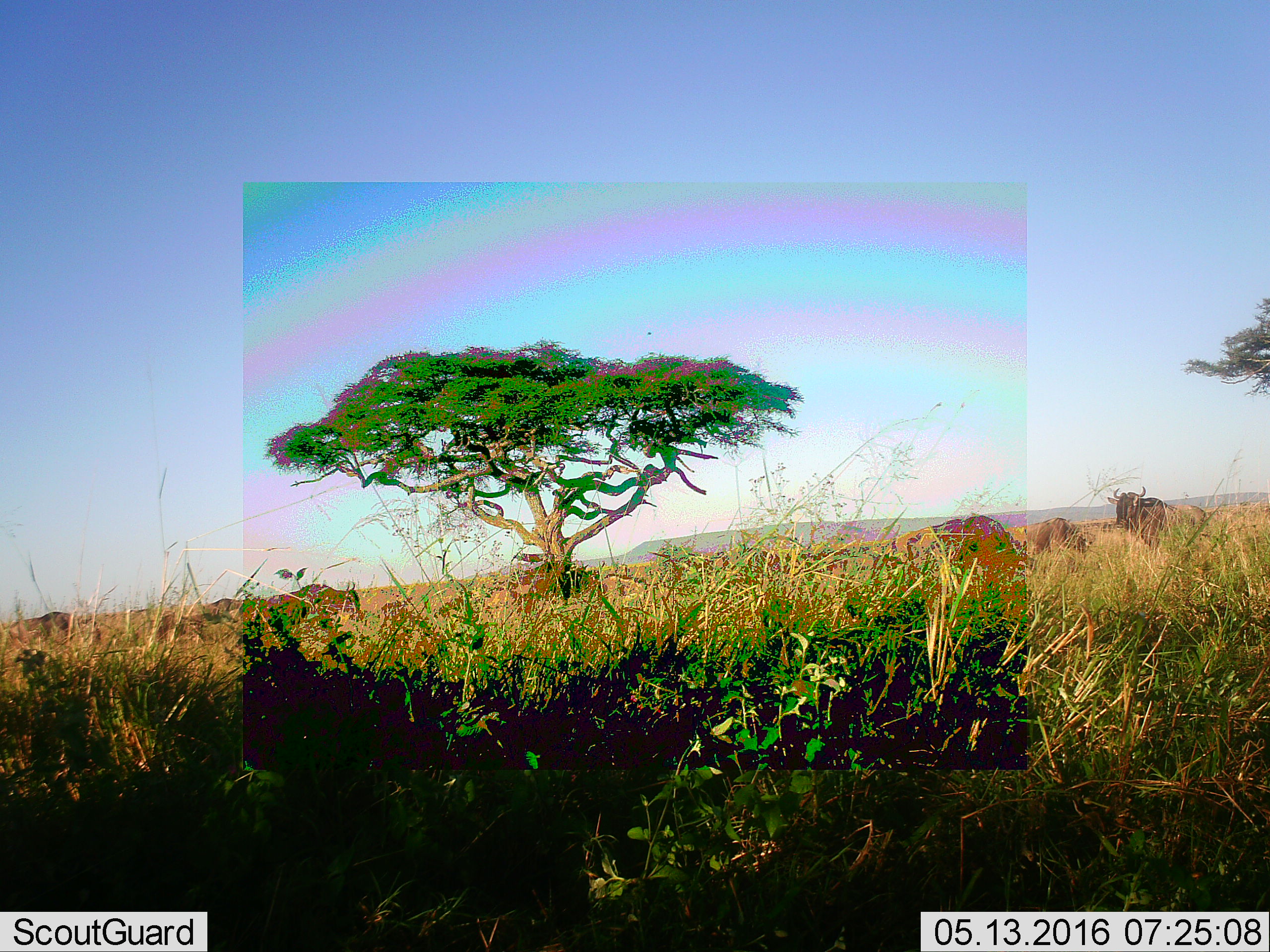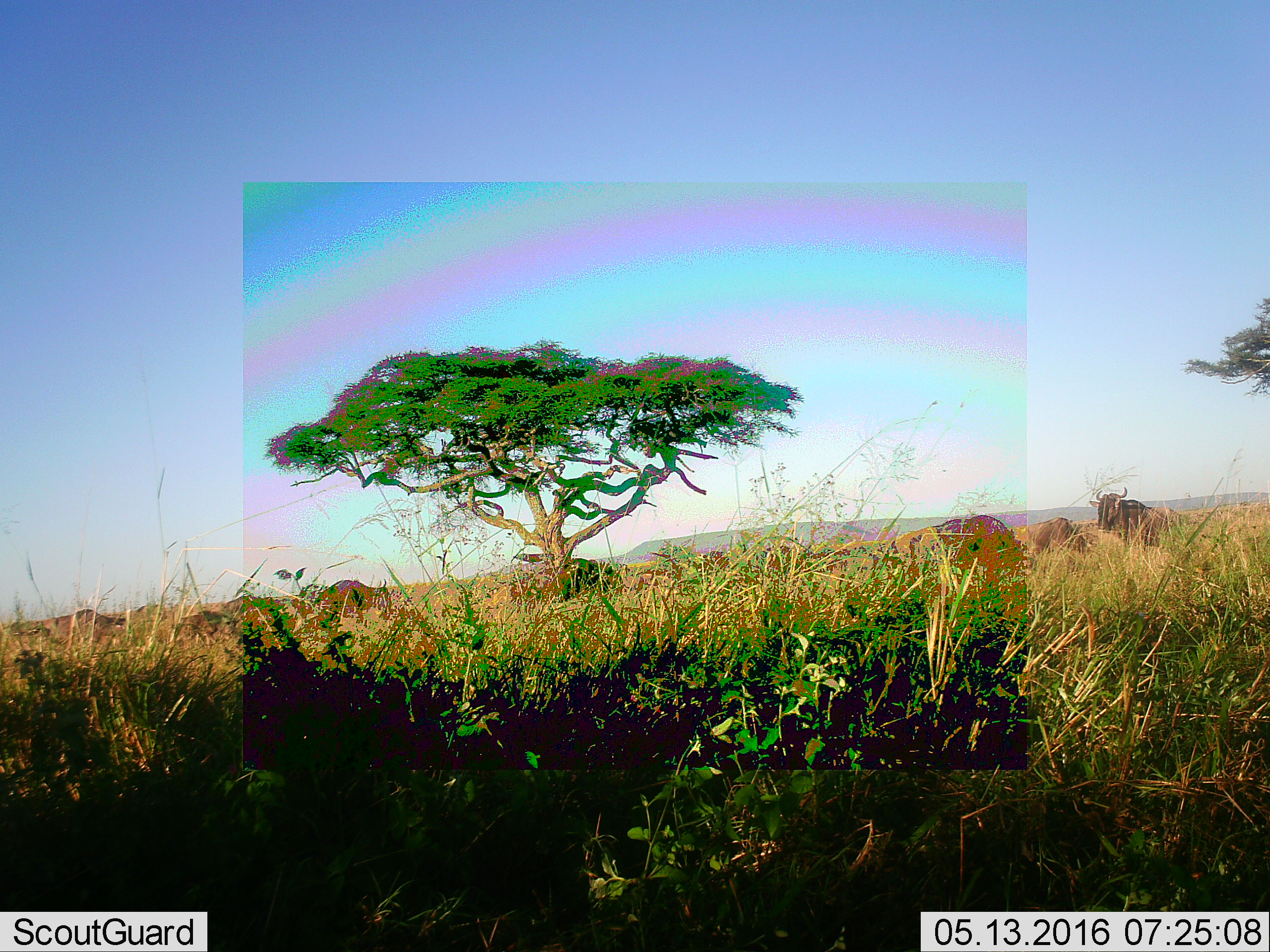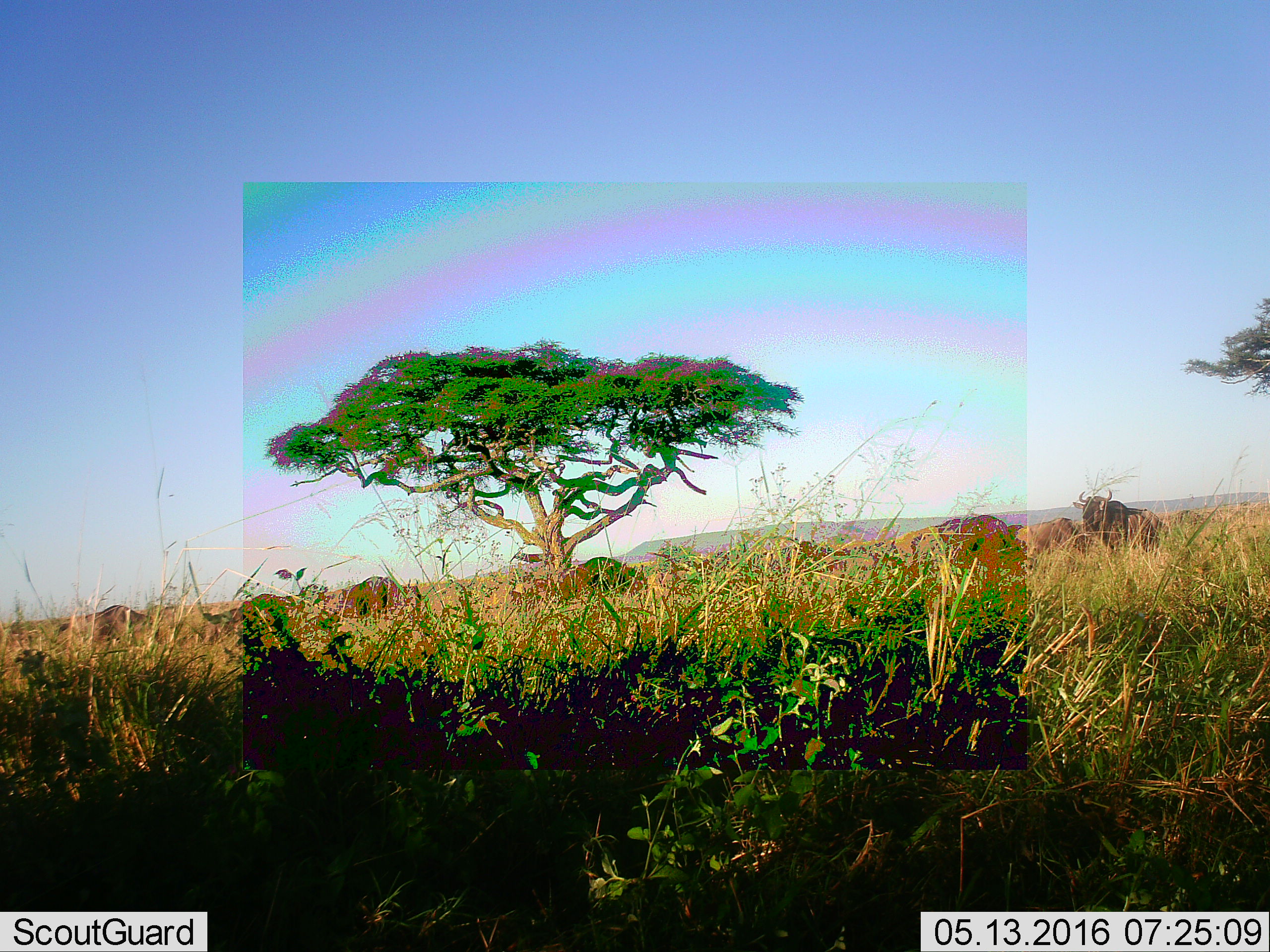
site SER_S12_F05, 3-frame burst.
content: unidentified animal